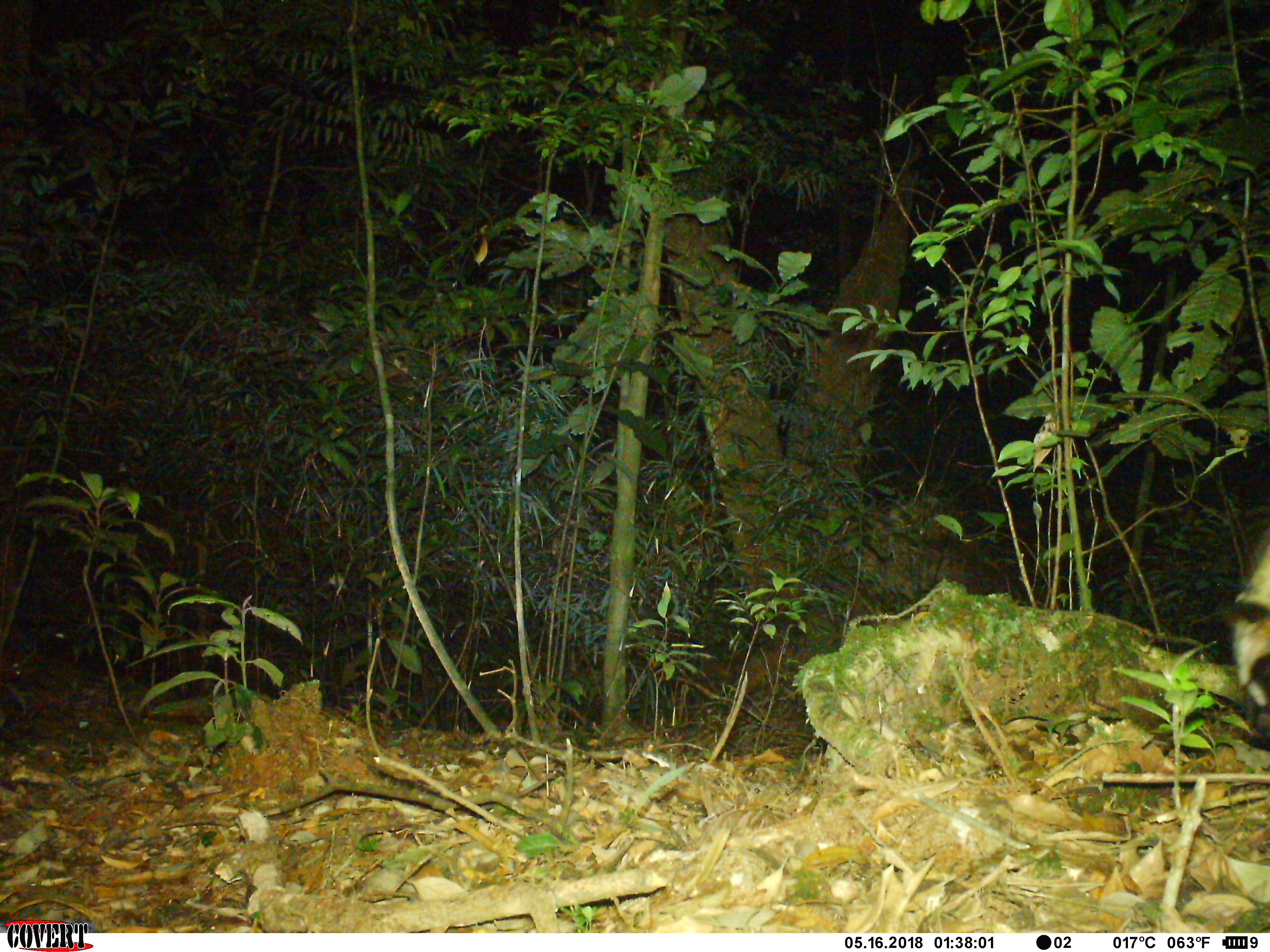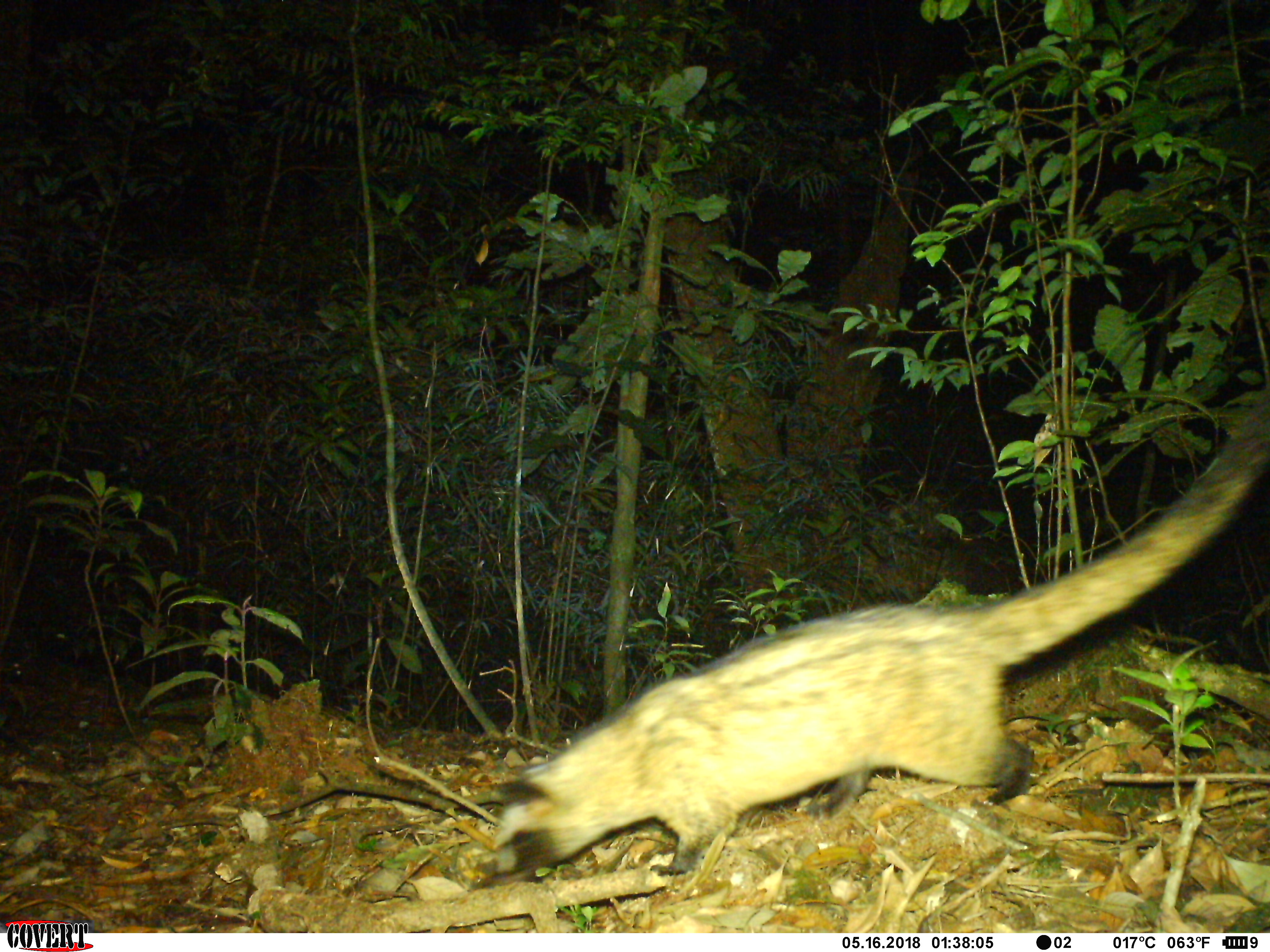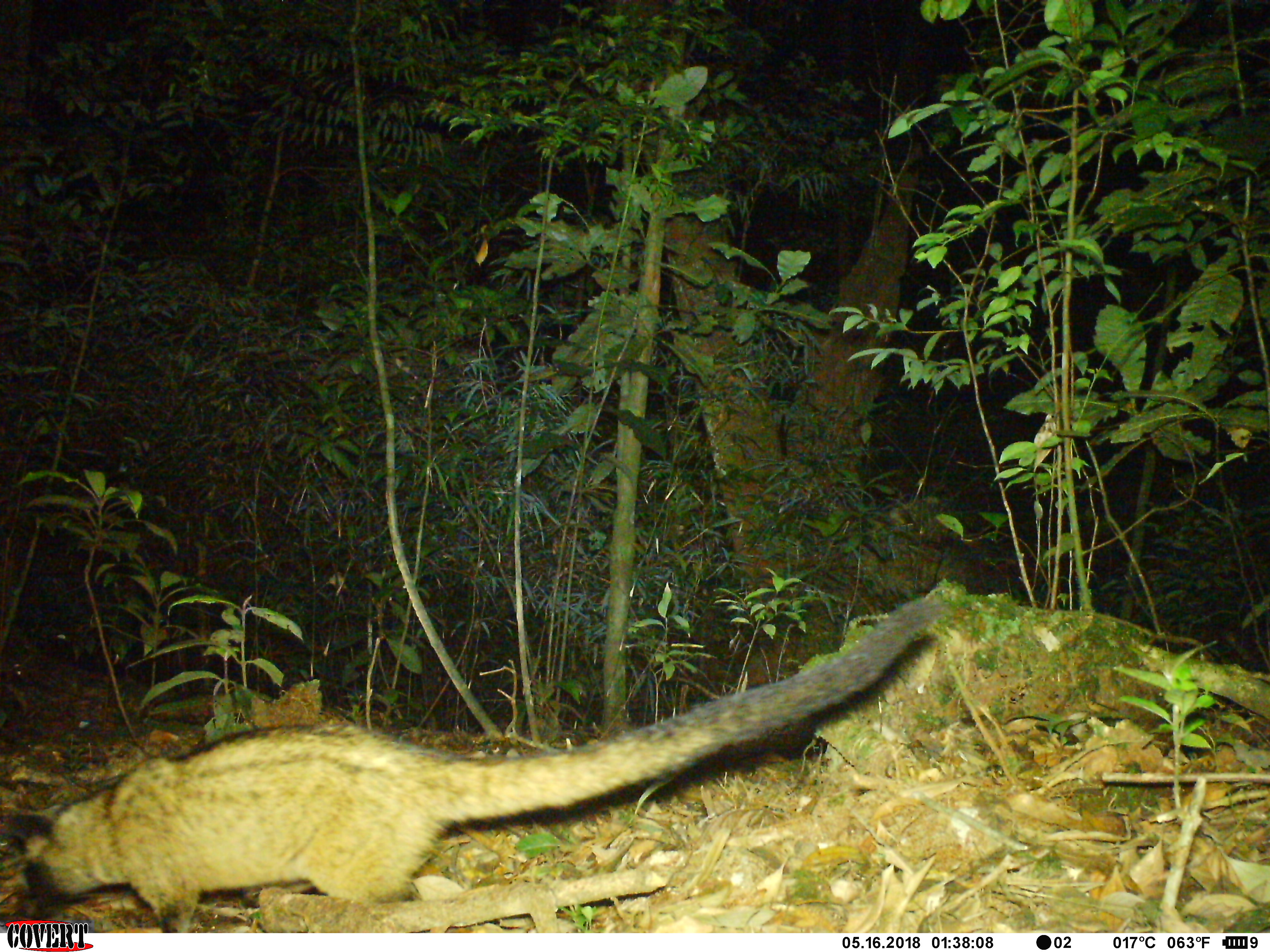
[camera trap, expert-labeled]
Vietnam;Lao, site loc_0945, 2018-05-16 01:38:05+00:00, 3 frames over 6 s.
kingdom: Animalia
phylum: Chordata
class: Mammalia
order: Carnivora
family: Viverridae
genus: Paradoxurus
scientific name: Paradoxurus hermaphroditus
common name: common palm civet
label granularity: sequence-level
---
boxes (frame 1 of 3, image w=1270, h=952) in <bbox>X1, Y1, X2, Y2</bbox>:
common palm civet: <bbox>1232, 541, 1269, 706</bbox>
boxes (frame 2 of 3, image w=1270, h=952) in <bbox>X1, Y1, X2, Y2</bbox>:
common palm civet: <bbox>484, 391, 1270, 888</bbox>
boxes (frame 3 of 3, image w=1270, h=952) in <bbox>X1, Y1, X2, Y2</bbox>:
common palm civet: <bbox>4, 595, 945, 933</bbox>